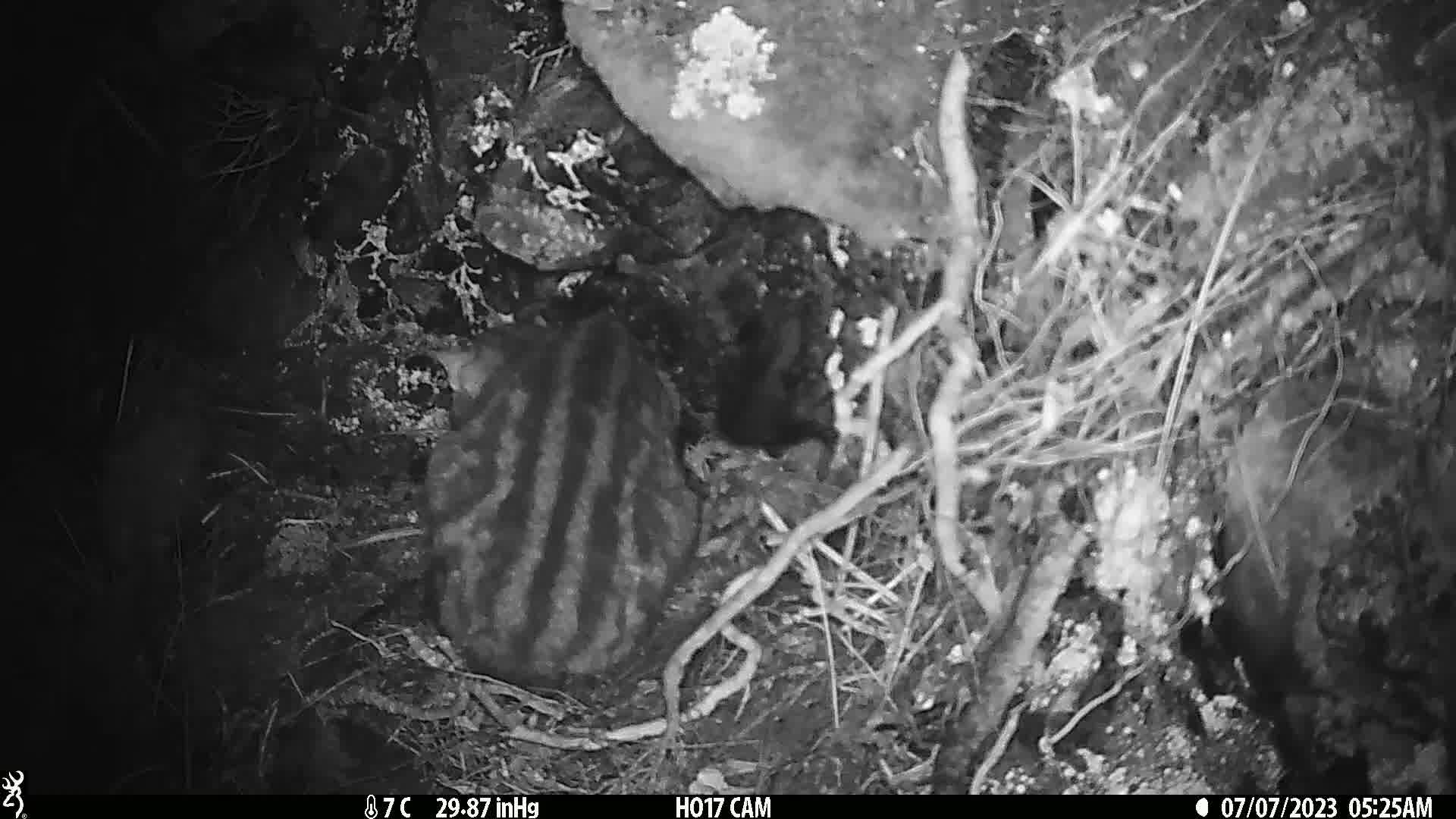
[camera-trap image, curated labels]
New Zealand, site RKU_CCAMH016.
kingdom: Animalia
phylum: Chordata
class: Mammalia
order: Carnivora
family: Felidae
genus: Felis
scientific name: Felis catus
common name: domestic cat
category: cat